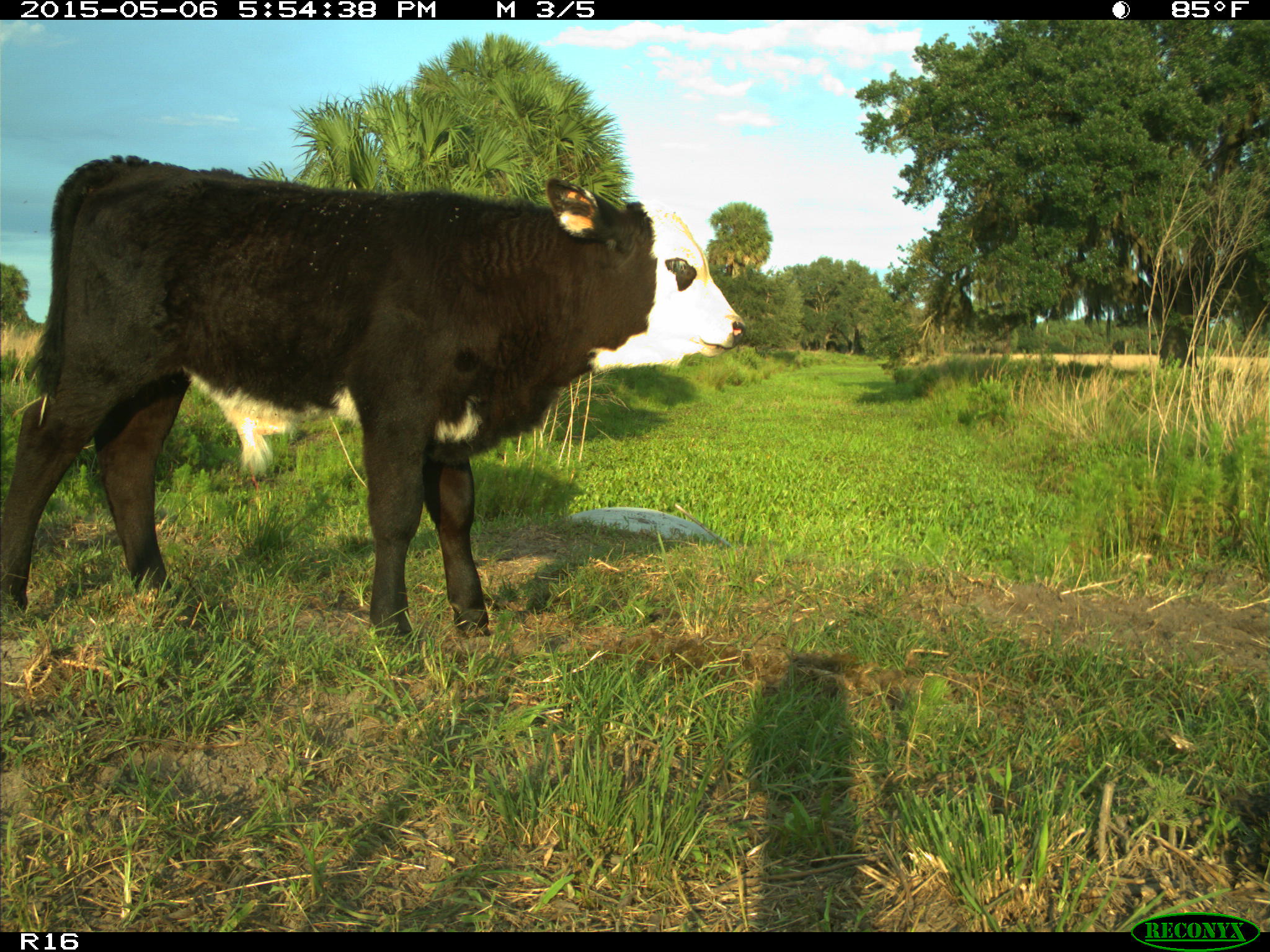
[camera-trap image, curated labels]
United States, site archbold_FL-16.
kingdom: Animalia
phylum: Chordata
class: Mammalia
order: Artiodactyla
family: Bovidae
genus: Bos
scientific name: Bos taurus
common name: domestic cow